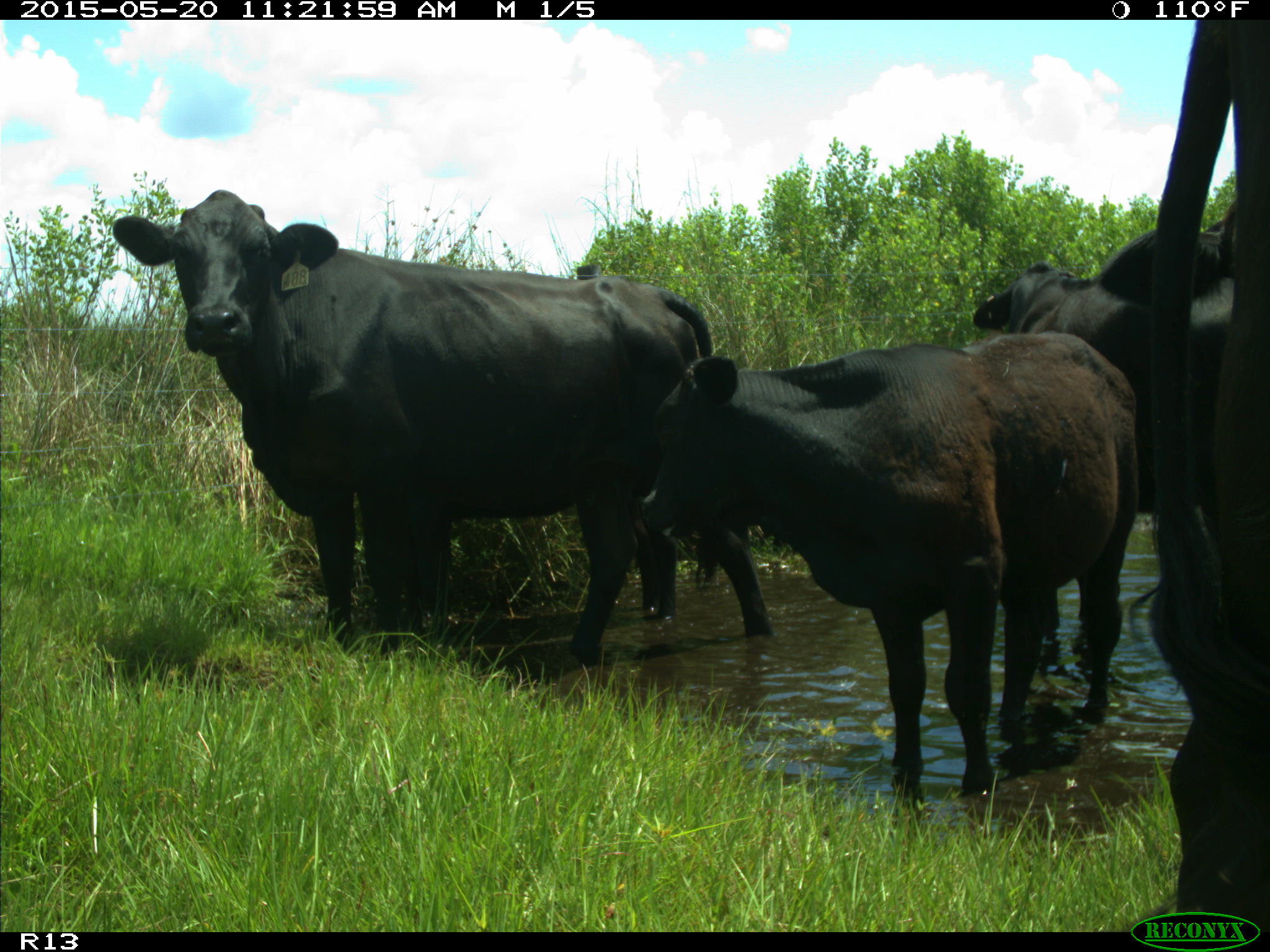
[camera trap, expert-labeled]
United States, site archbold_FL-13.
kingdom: Animalia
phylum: Chordata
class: Mammalia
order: Artiodactyla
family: Bovidae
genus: Bos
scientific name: Bos taurus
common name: domestic cow